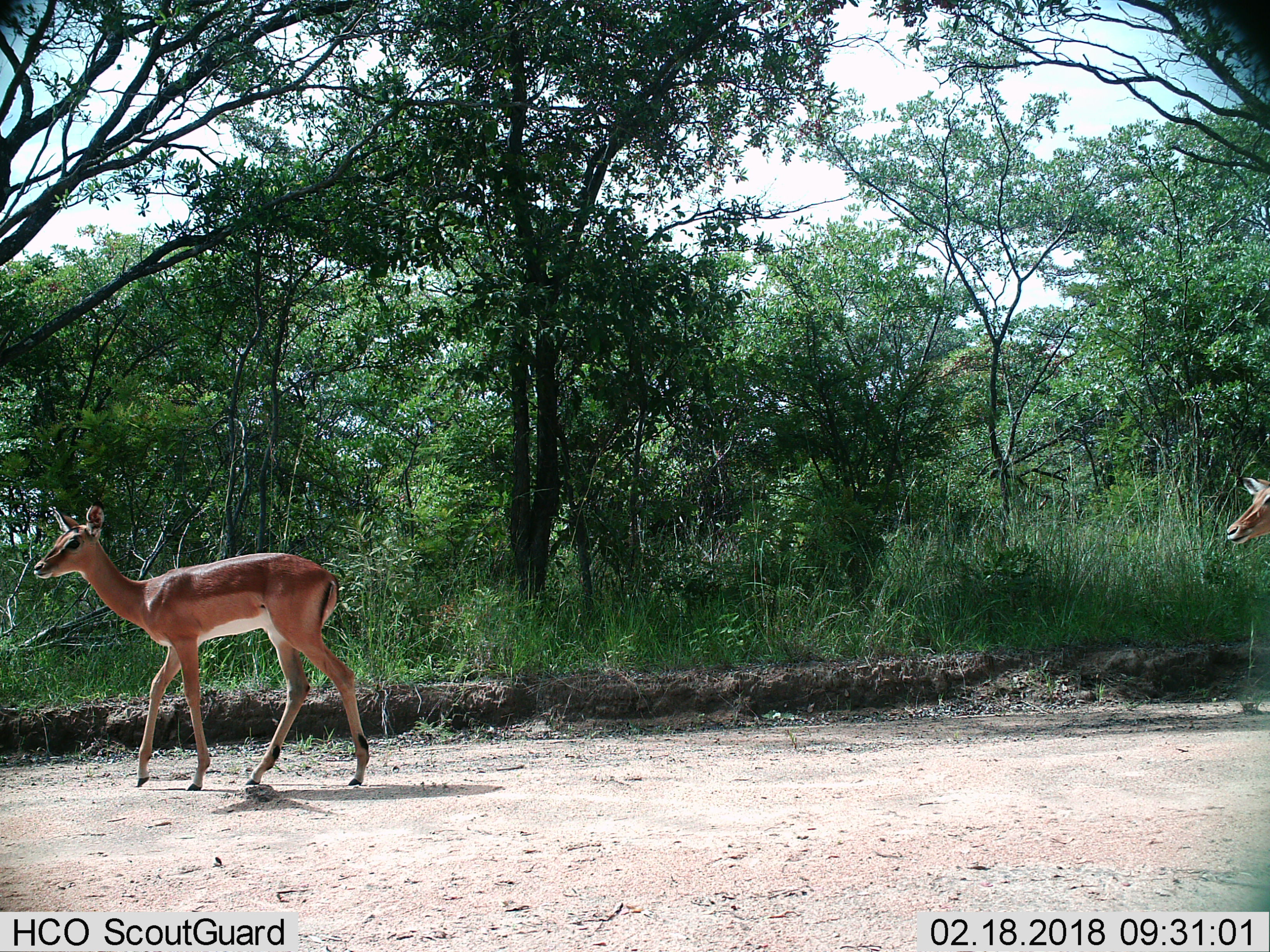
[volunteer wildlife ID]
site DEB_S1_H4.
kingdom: Animalia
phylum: Chordata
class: Mammalia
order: Artiodactyla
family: Bovidae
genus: Aepyceros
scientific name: Aepyceros melampus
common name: impala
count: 2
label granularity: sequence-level